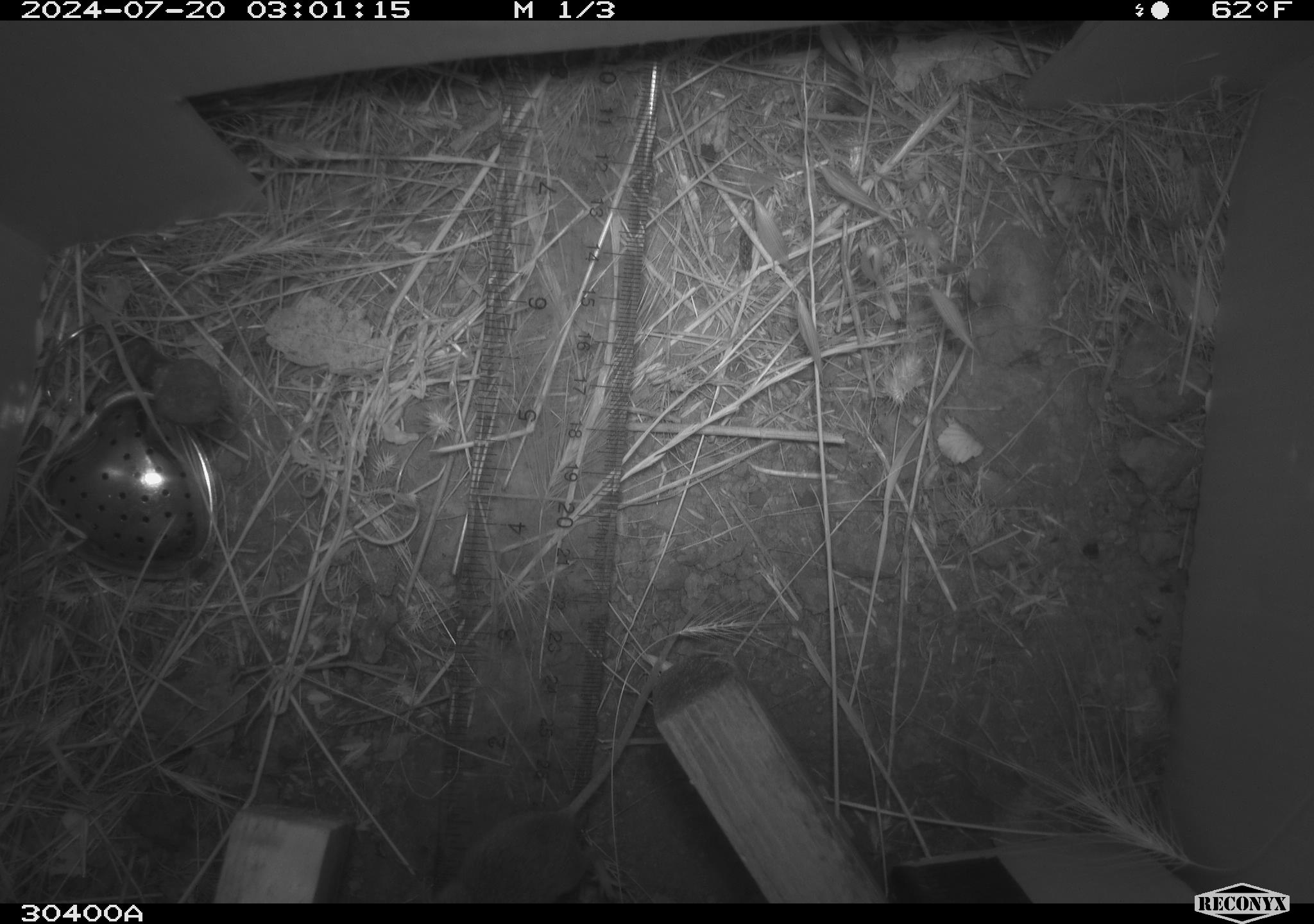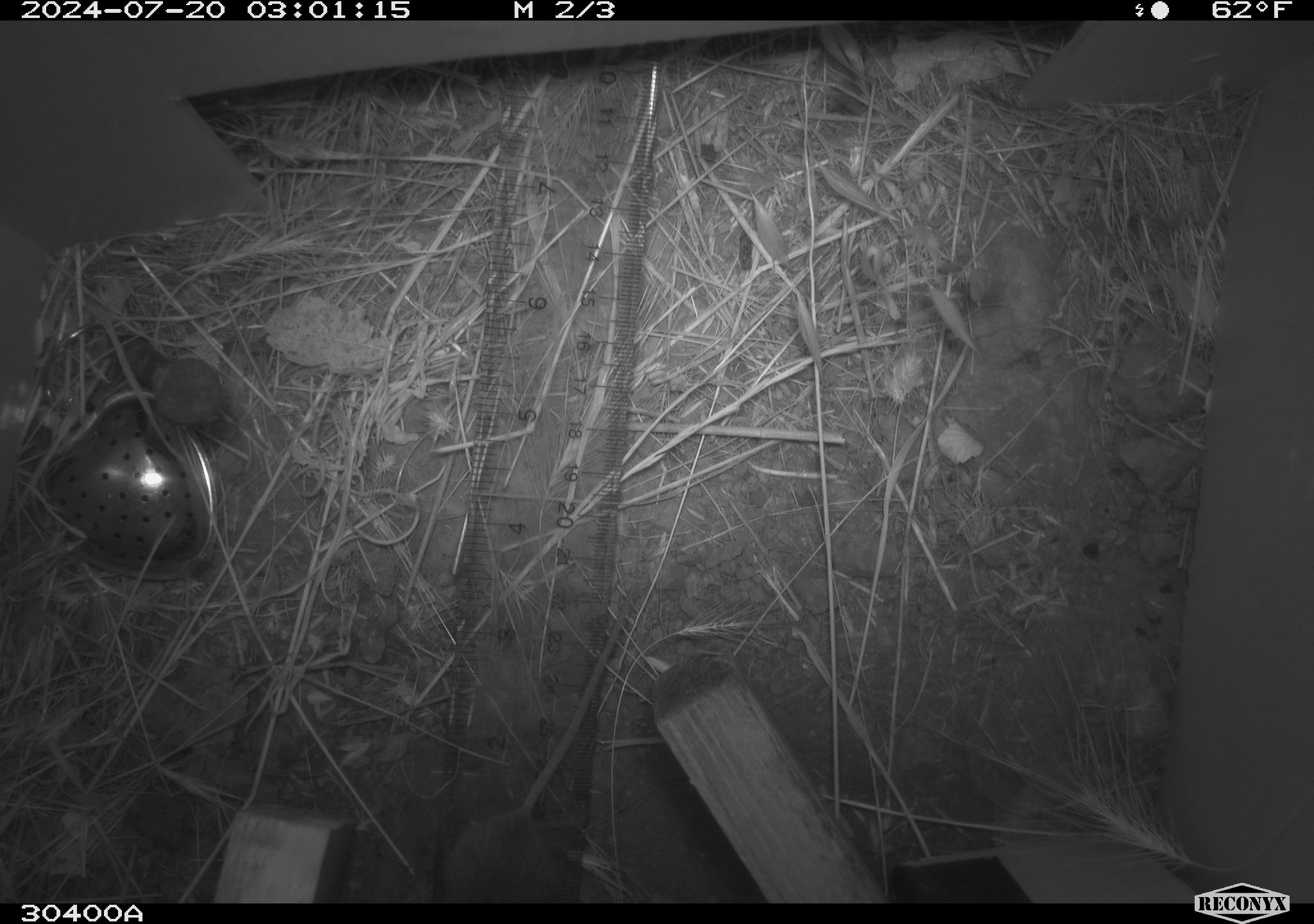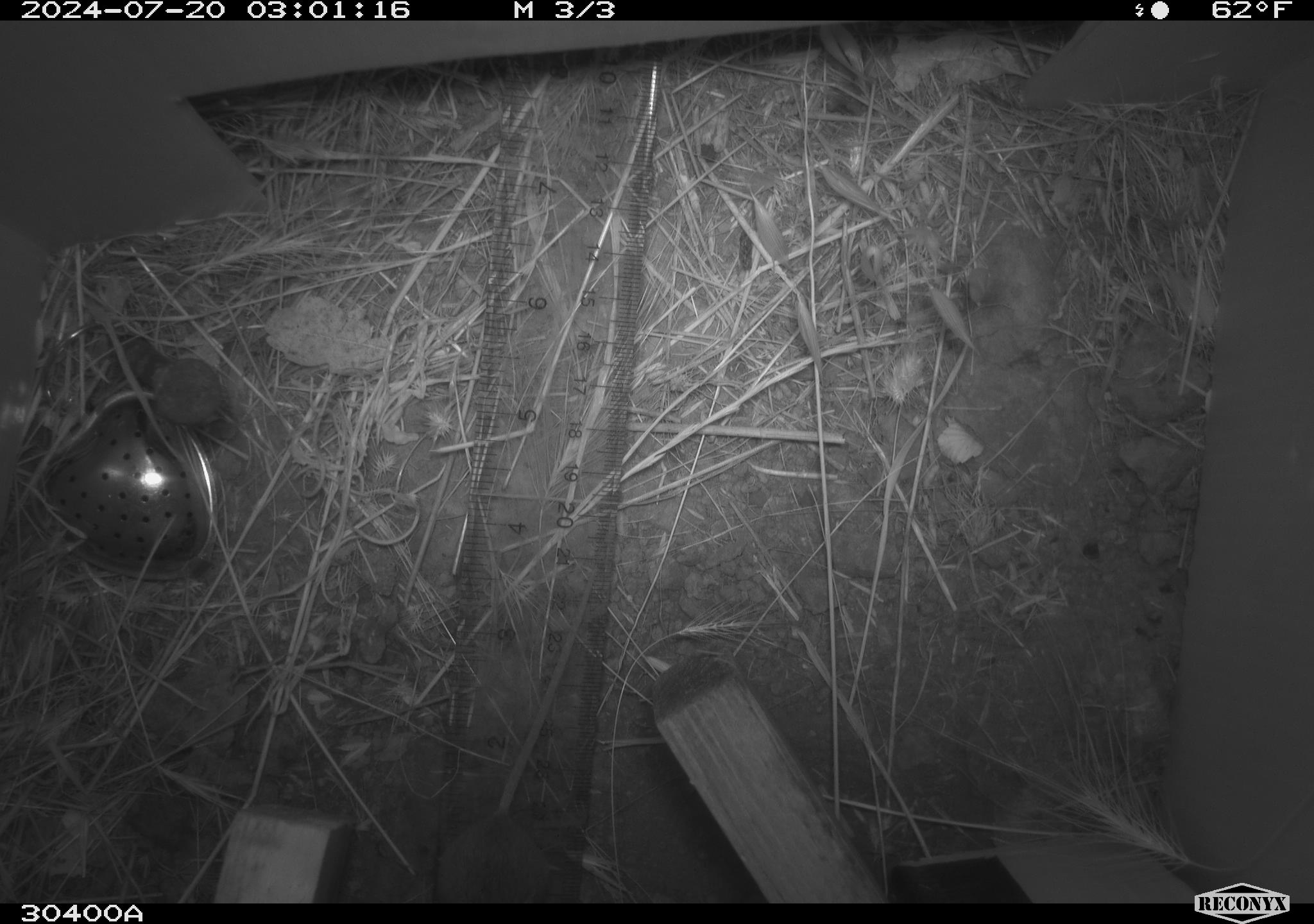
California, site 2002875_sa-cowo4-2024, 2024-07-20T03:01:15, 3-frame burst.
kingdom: Animalia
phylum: Chordata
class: Mammalia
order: Rodentia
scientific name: Rodentia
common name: rodent